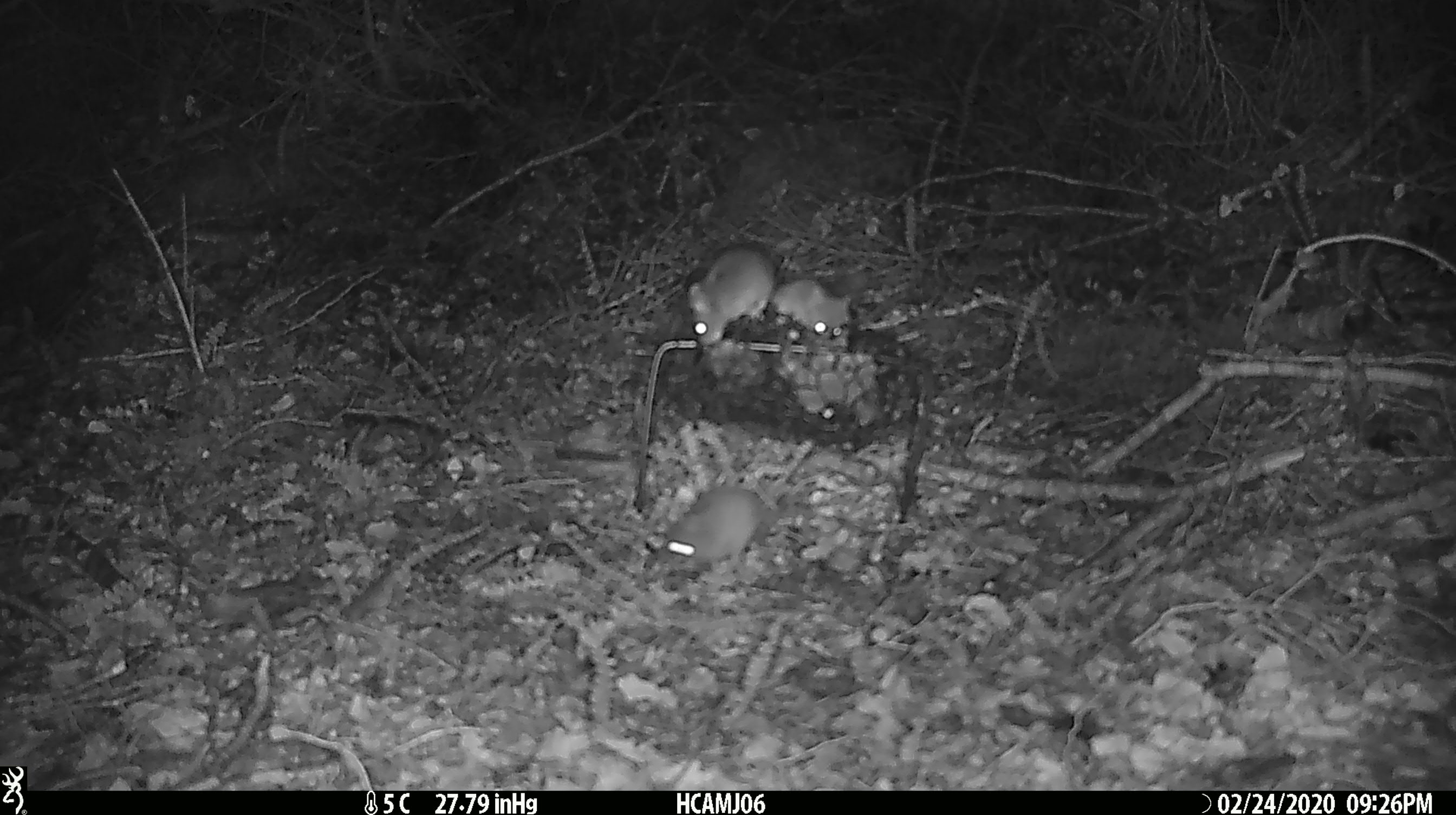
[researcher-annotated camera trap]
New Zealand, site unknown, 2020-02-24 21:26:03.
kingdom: Animalia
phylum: Chordata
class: Mammalia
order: Rodentia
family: Muridae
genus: Mus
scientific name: Mus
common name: mouse